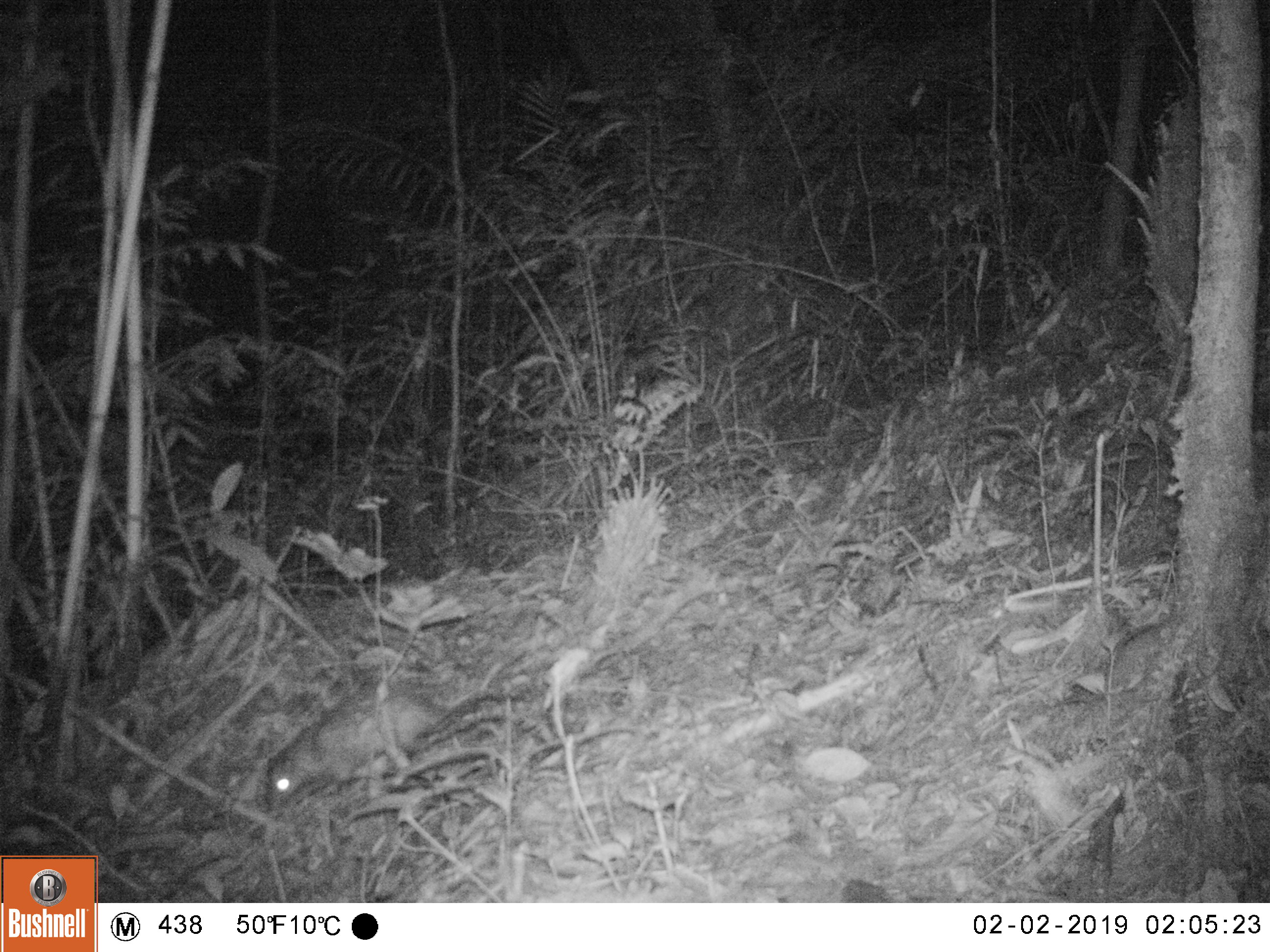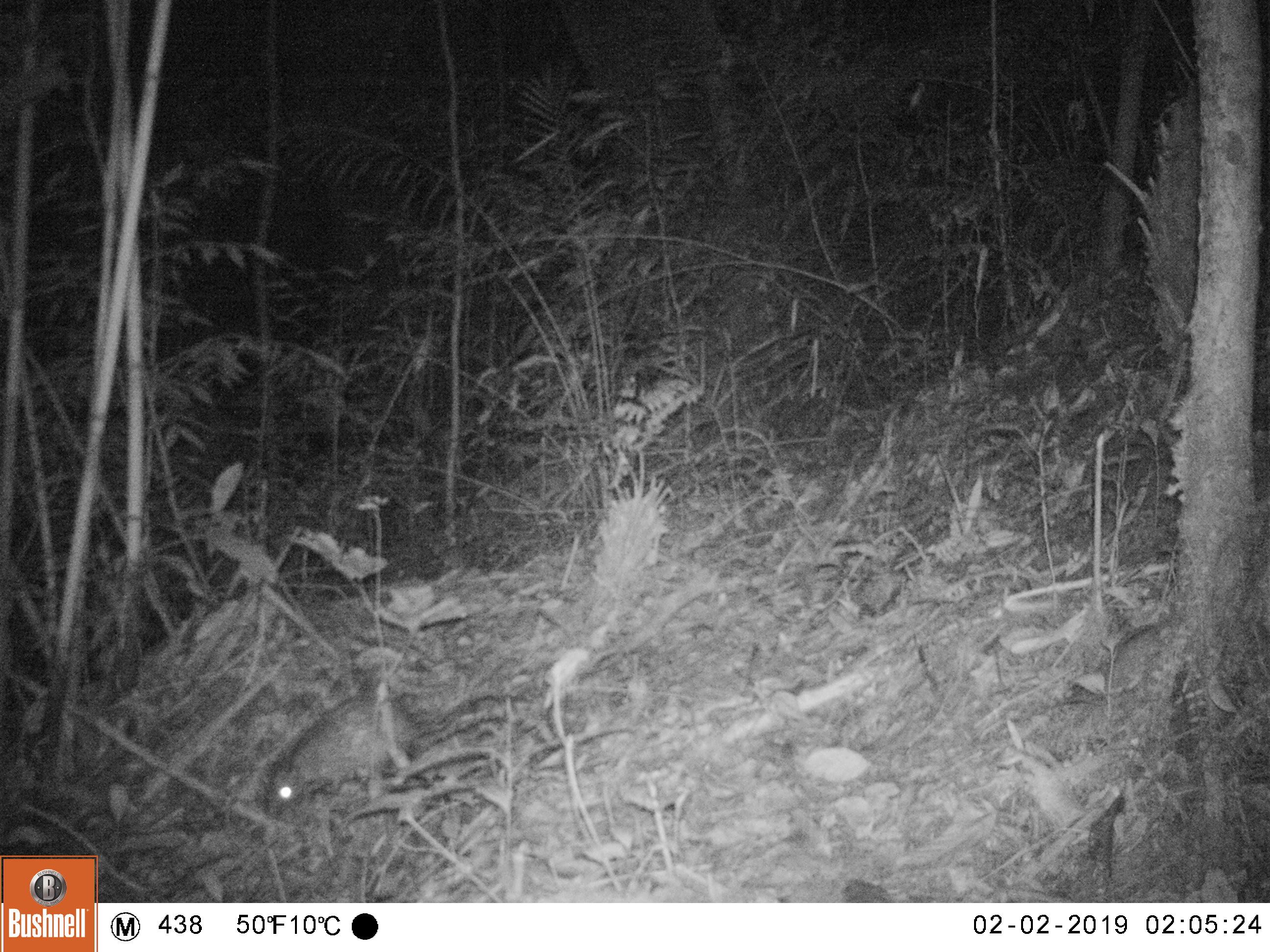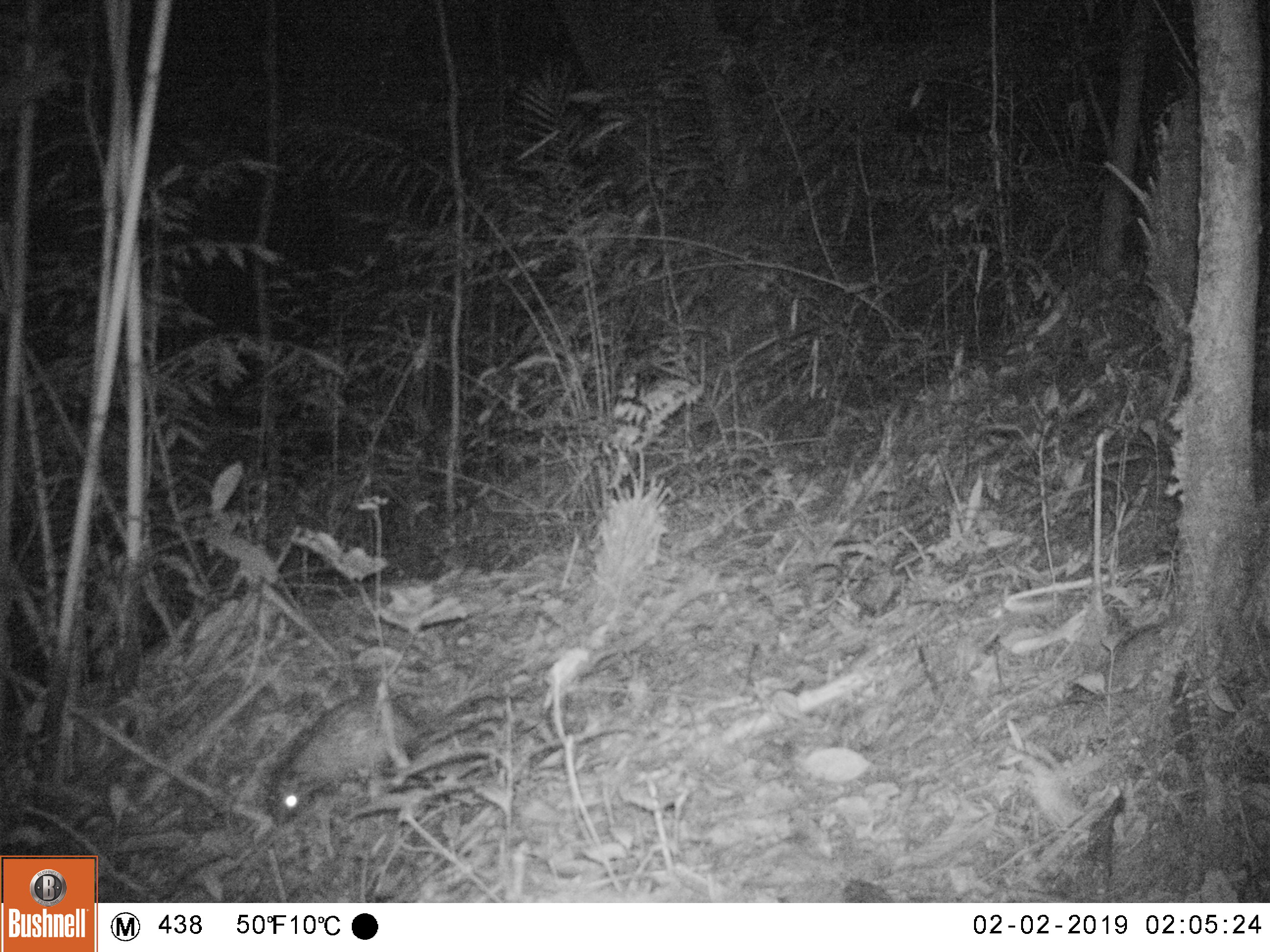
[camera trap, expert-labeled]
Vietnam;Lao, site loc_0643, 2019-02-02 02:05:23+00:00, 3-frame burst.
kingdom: Animalia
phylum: Chordata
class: Mammalia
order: Rodentia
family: Hystricidae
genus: Atherurus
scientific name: Atherurus macrourus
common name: asiatic brush-tailed porcupine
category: asiatic brush tailed porcupine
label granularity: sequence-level